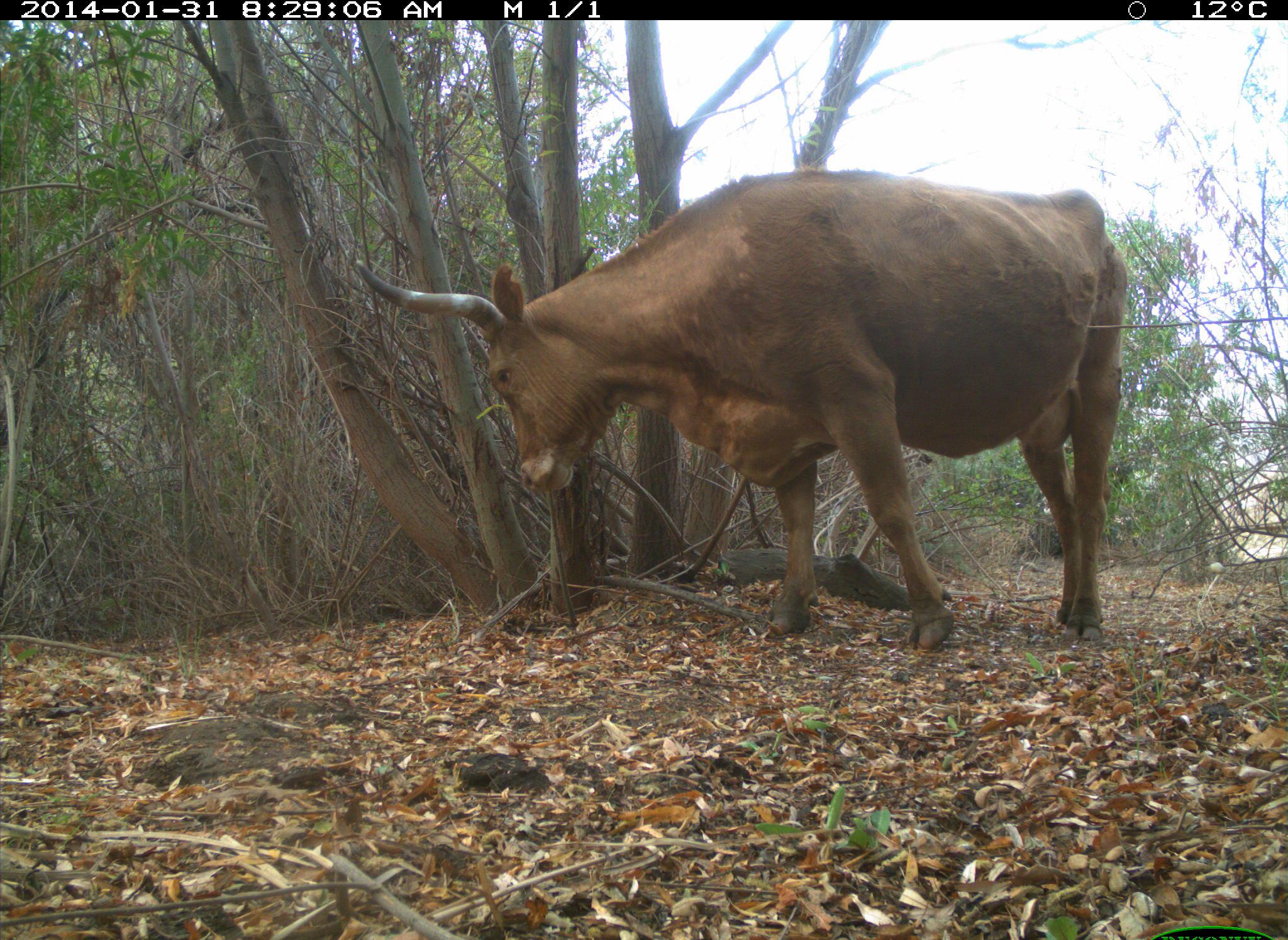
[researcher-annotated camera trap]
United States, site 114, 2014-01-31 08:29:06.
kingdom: Animalia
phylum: Chordata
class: Mammalia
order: Artiodactyla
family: Bovidae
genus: Bos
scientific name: Bos taurus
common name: cow